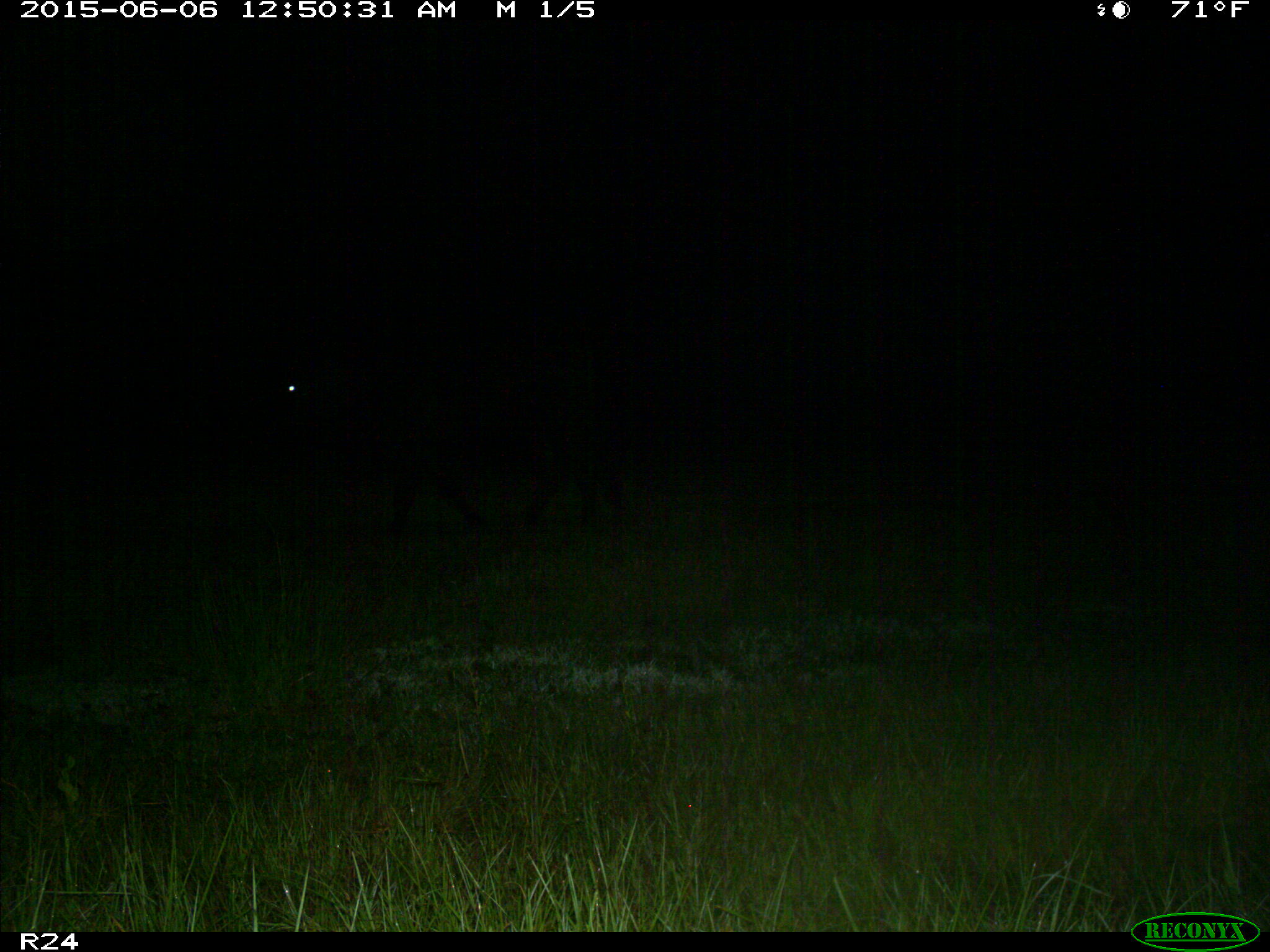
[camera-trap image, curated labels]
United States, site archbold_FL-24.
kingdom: Animalia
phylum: Chordata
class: Mammalia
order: Artiodactyla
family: Bovidae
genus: Bos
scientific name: Bos taurus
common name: domestic cow